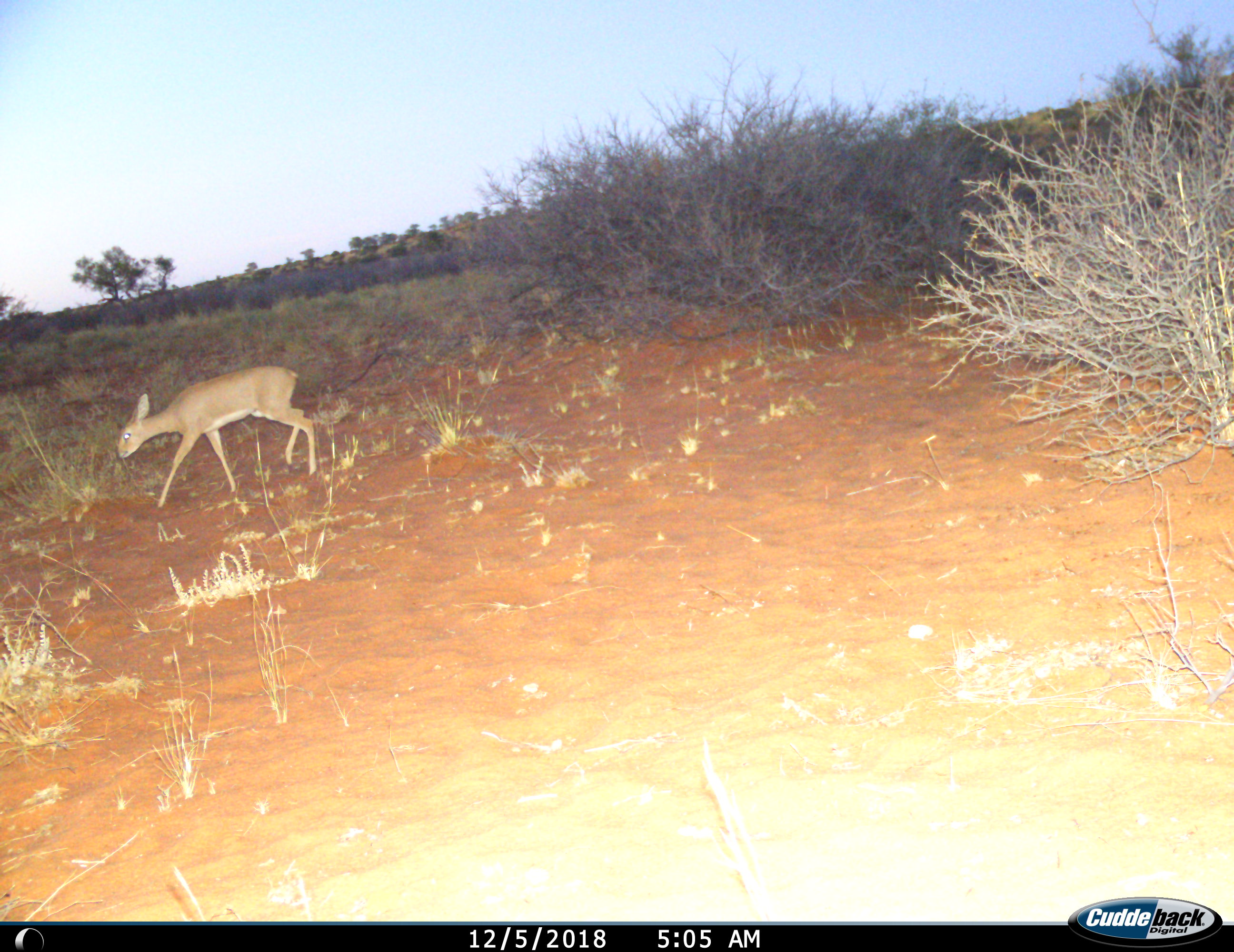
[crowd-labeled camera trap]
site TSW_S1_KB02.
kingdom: Animalia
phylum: Chordata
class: Mammalia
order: Artiodactyla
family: Bovidae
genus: Raphicerus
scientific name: Raphicerus campestris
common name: steenbok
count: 1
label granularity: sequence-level